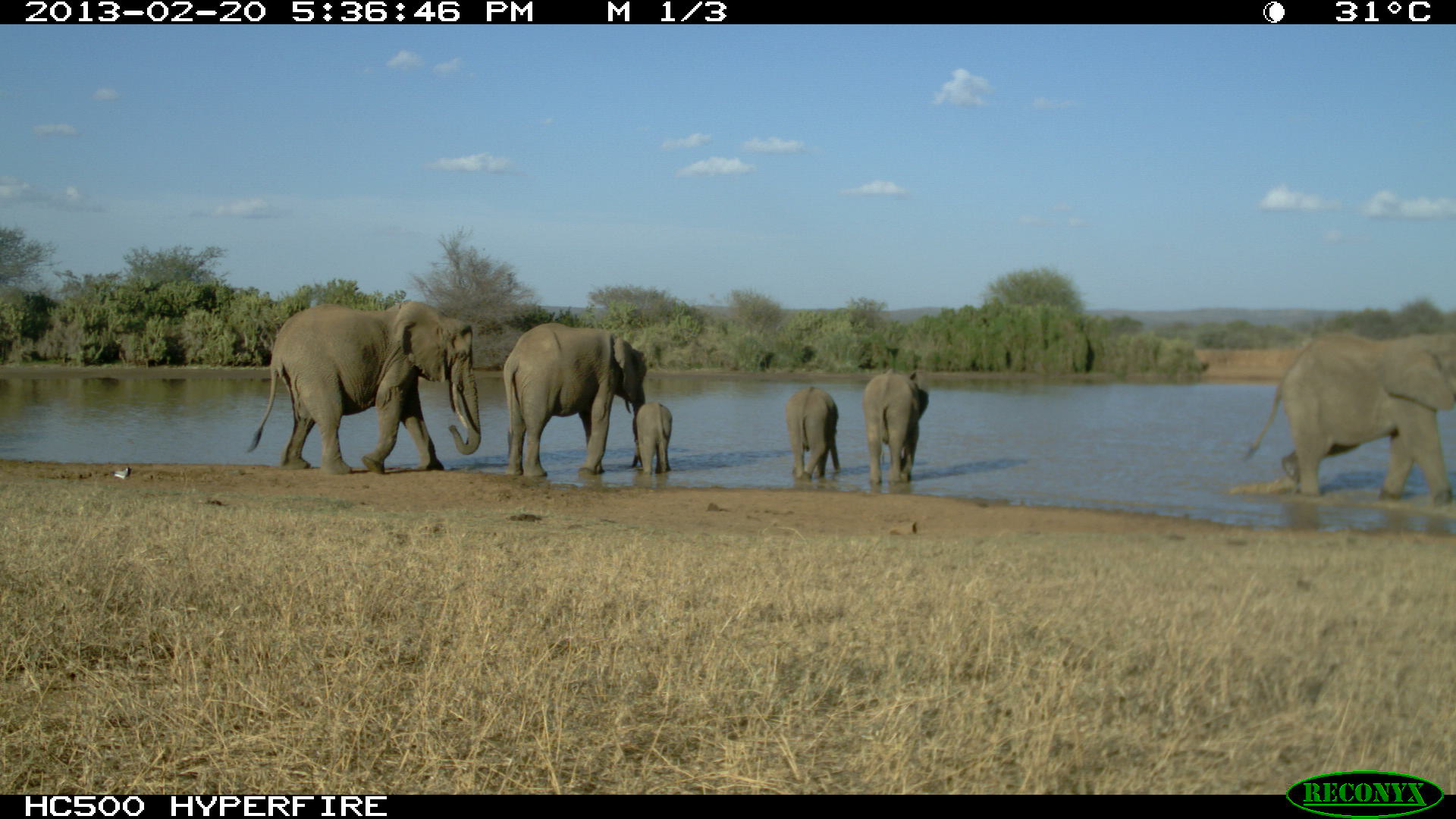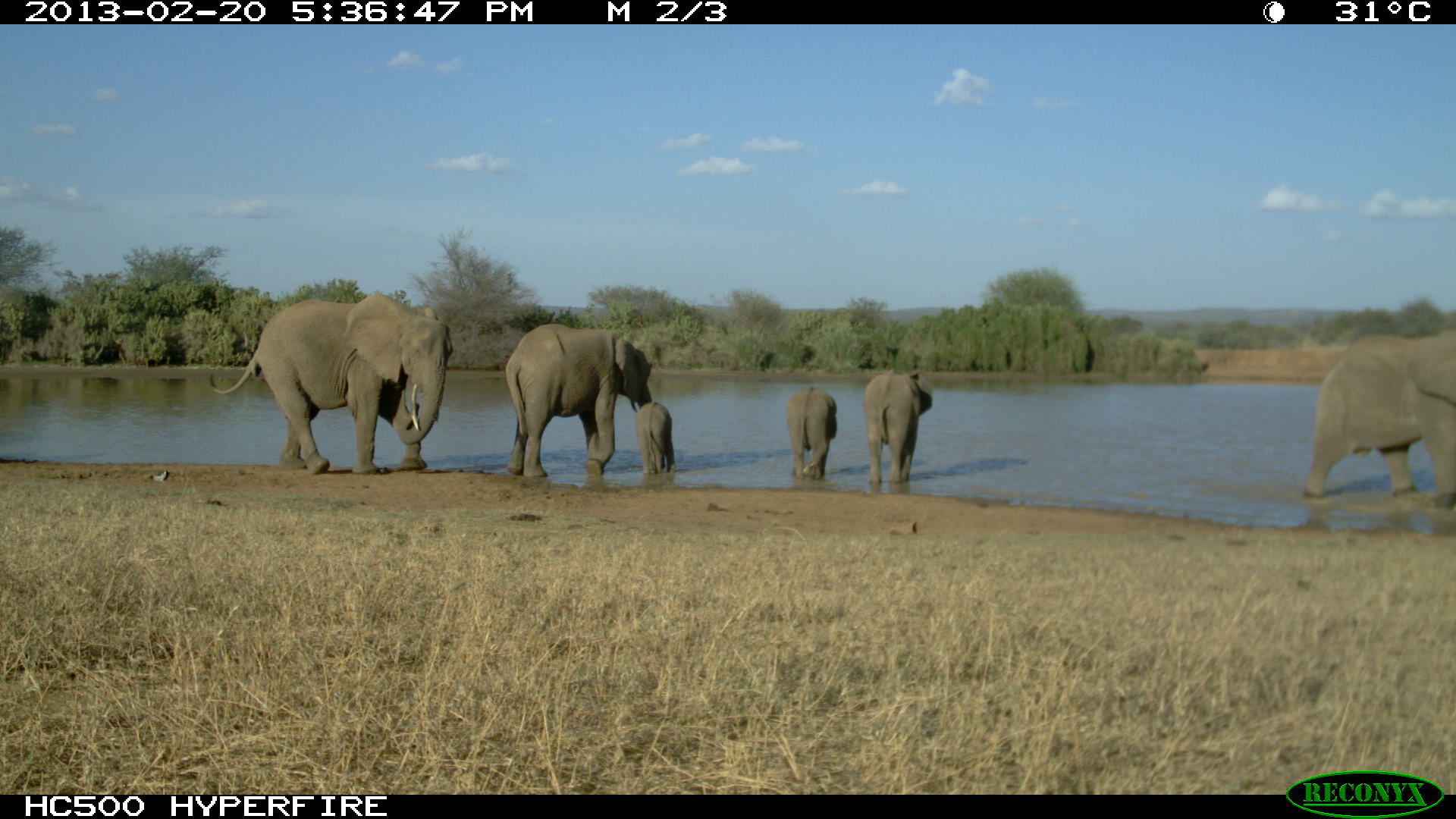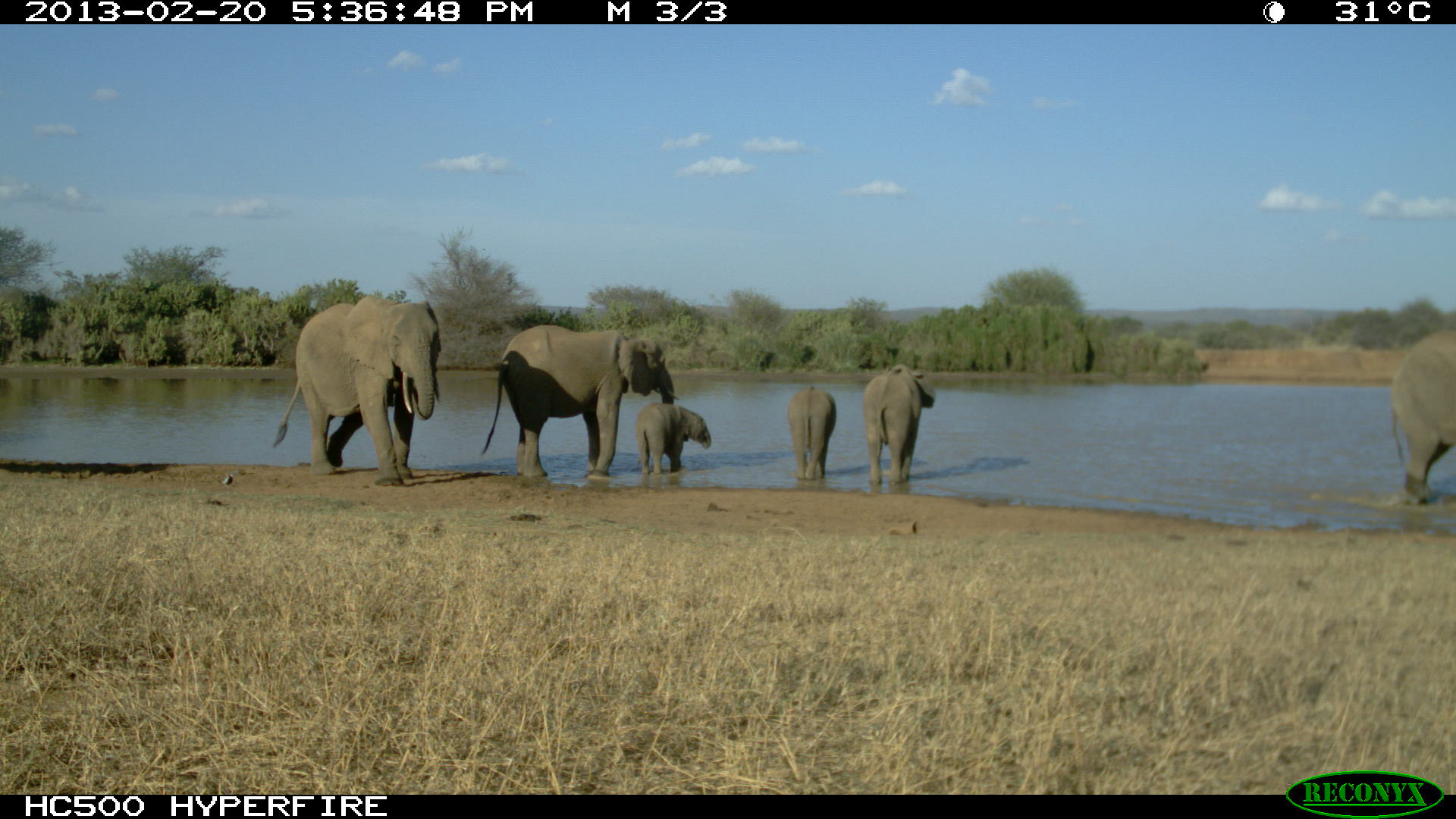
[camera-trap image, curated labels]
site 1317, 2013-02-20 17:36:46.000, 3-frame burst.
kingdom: Animalia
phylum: Chordata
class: Mammalia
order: Proboscidea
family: Elephantidae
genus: Loxodonta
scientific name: Loxodonta africana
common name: african bush elephant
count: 6